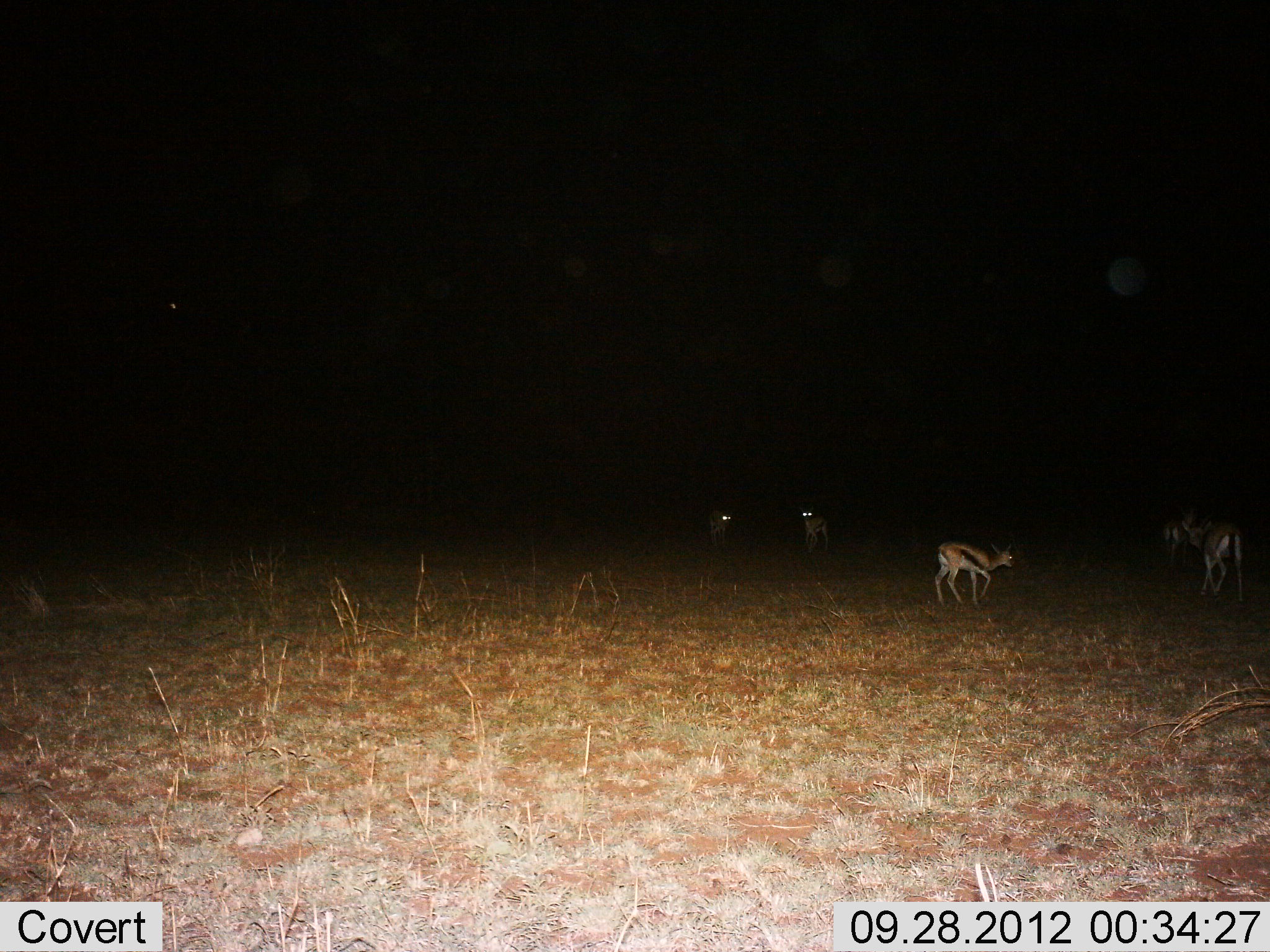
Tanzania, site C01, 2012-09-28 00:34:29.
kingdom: Animalia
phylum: Chordata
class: Mammalia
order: Artiodactyla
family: Bovidae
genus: Eudorcas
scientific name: Eudorcas thomsonii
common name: thomson's gazelle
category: gazellethomsons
Gazellethomsons (thomson's gazelle) (Eudorcas thomsonii), count 5. Behavior (volunteer vote fractions): standing 80%, resting 0%, moving 60%, interacting 0%. Young present (vote fraction): 0%. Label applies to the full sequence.